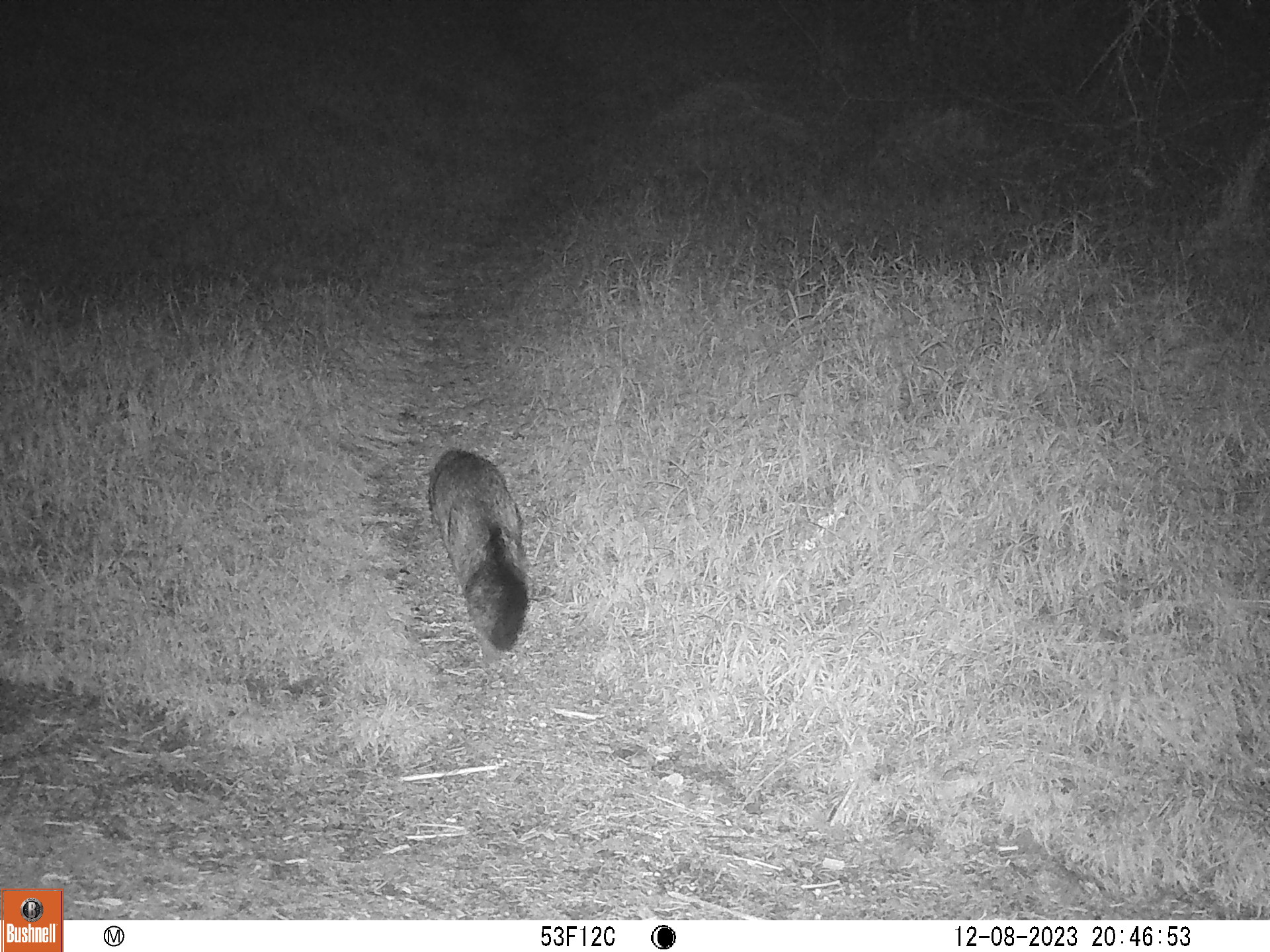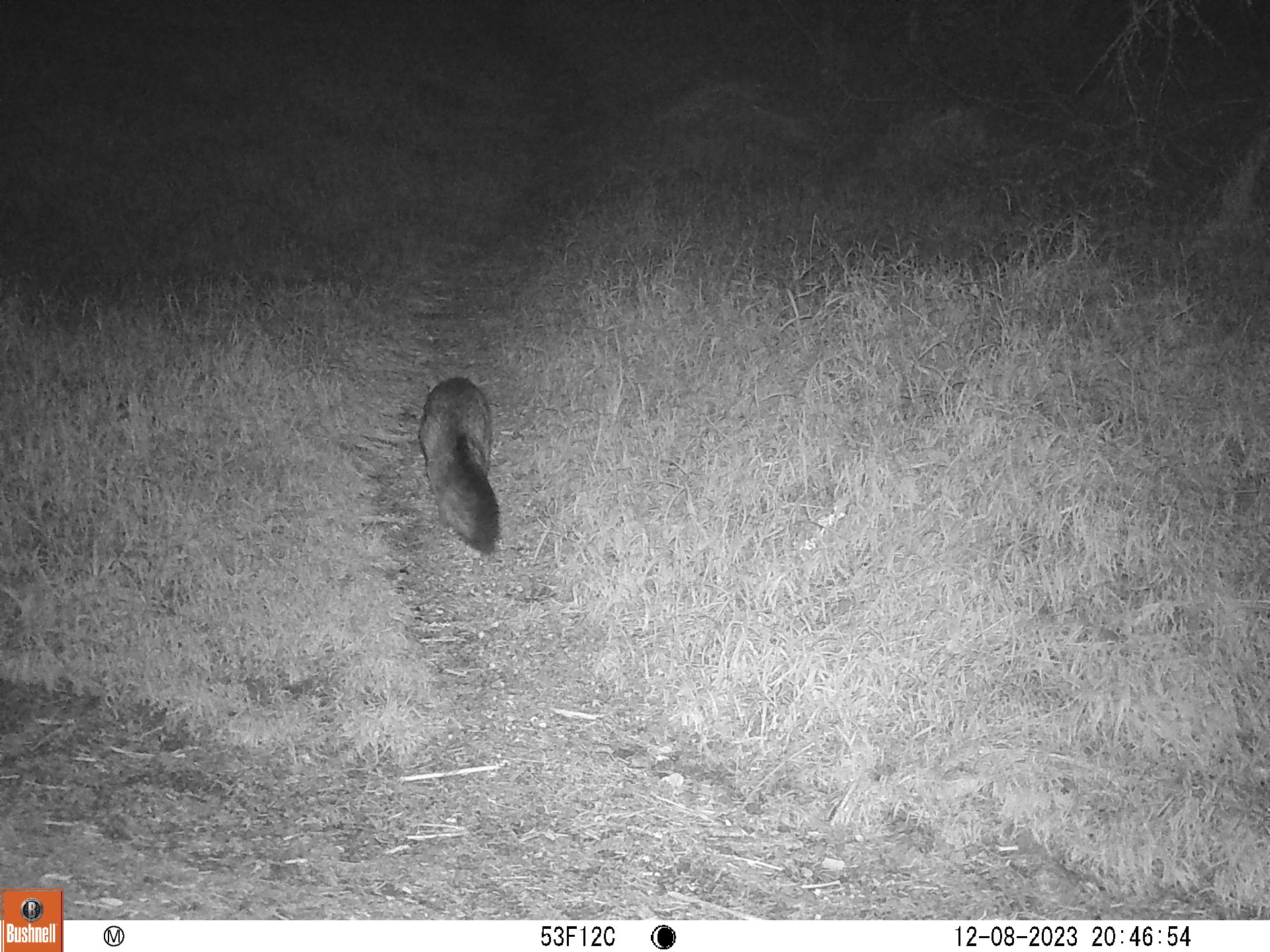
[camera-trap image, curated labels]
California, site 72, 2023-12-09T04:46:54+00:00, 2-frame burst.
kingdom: Animalia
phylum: Chordata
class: Mammalia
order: Carnivora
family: Canidae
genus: Urocyon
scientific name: Urocyon cinereoargenteus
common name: gray fox